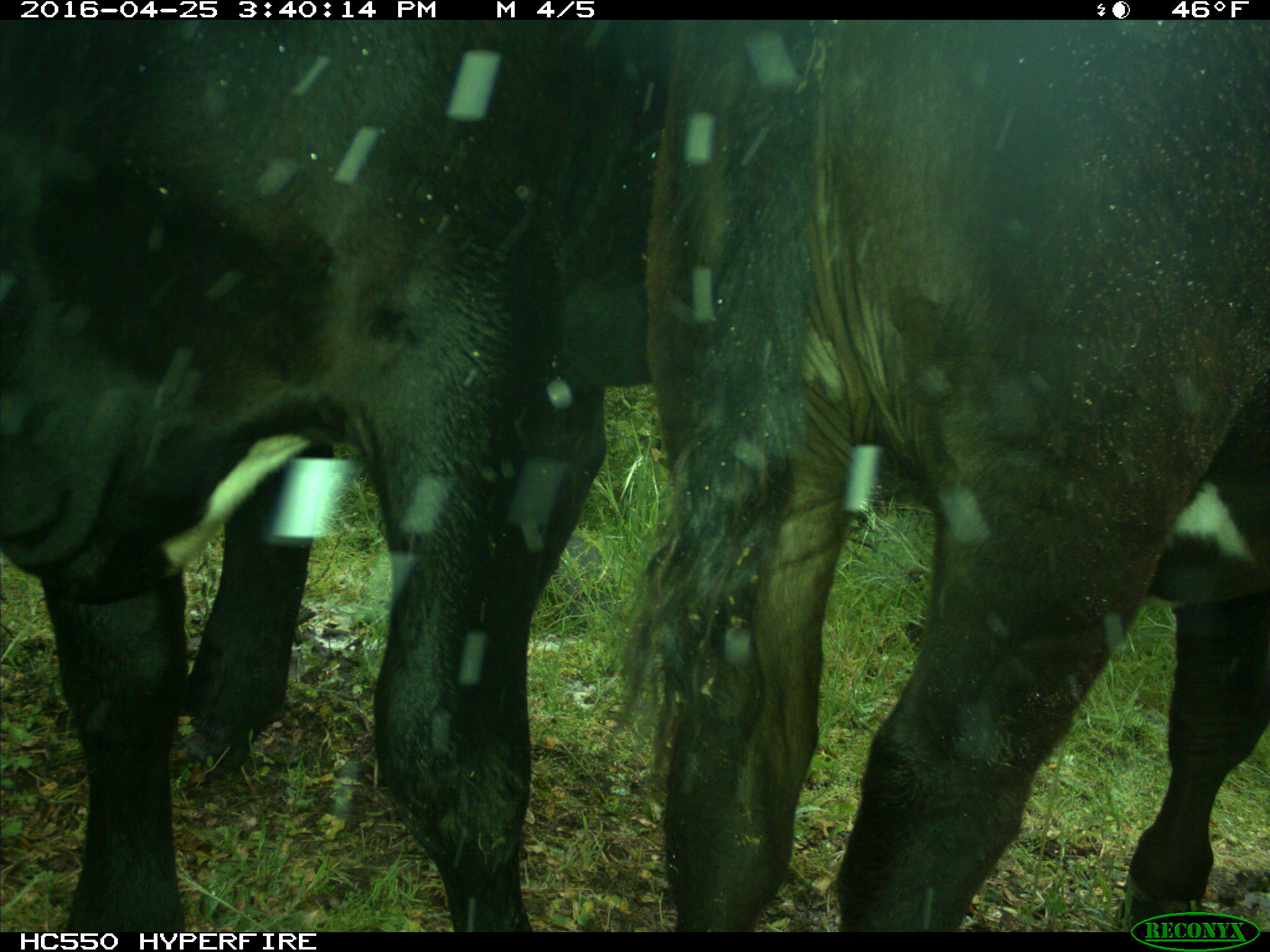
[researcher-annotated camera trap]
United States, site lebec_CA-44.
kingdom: Animalia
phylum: Chordata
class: Mammalia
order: Artiodactyla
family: Bovidae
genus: Bos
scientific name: Bos taurus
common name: domestic cow